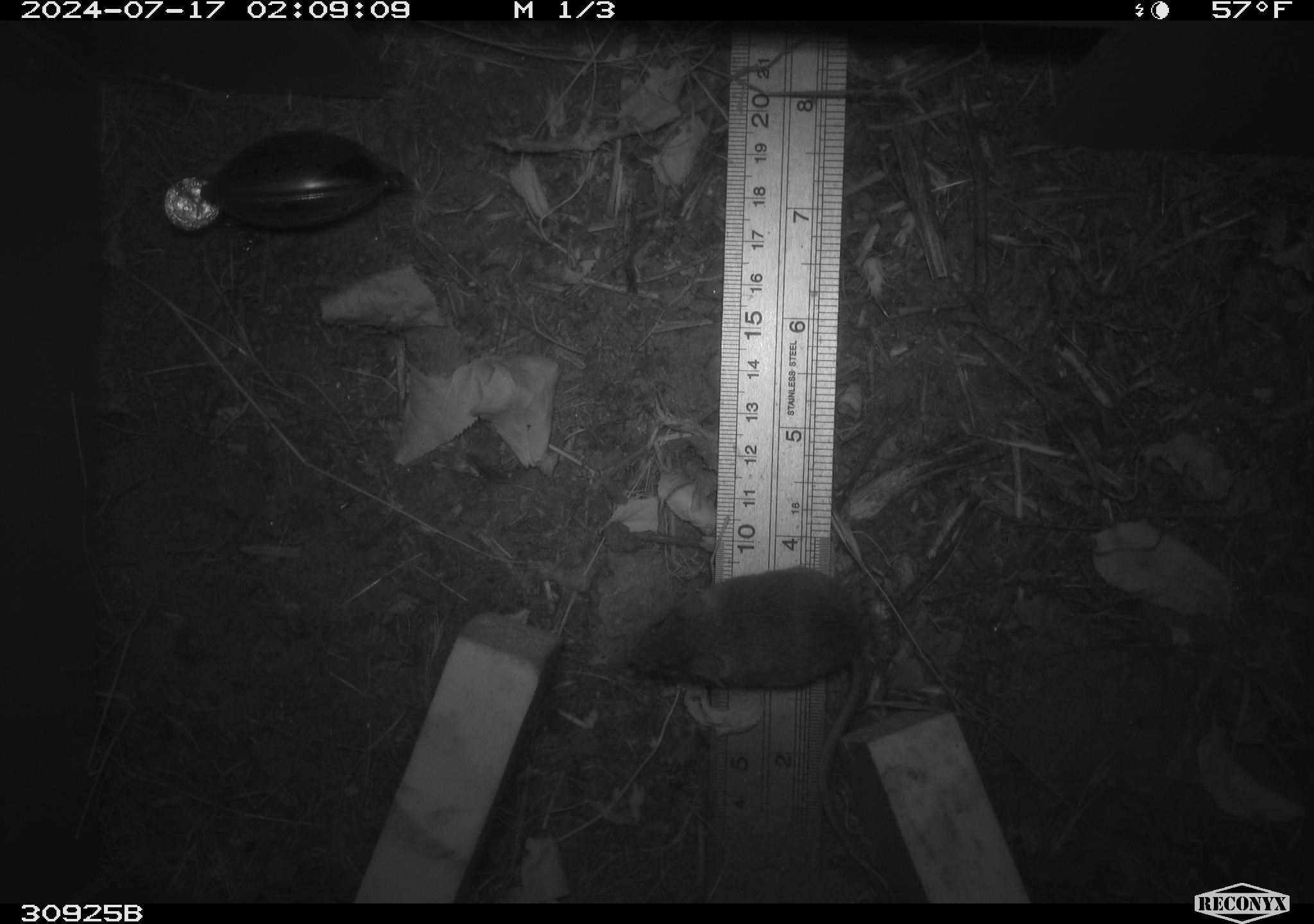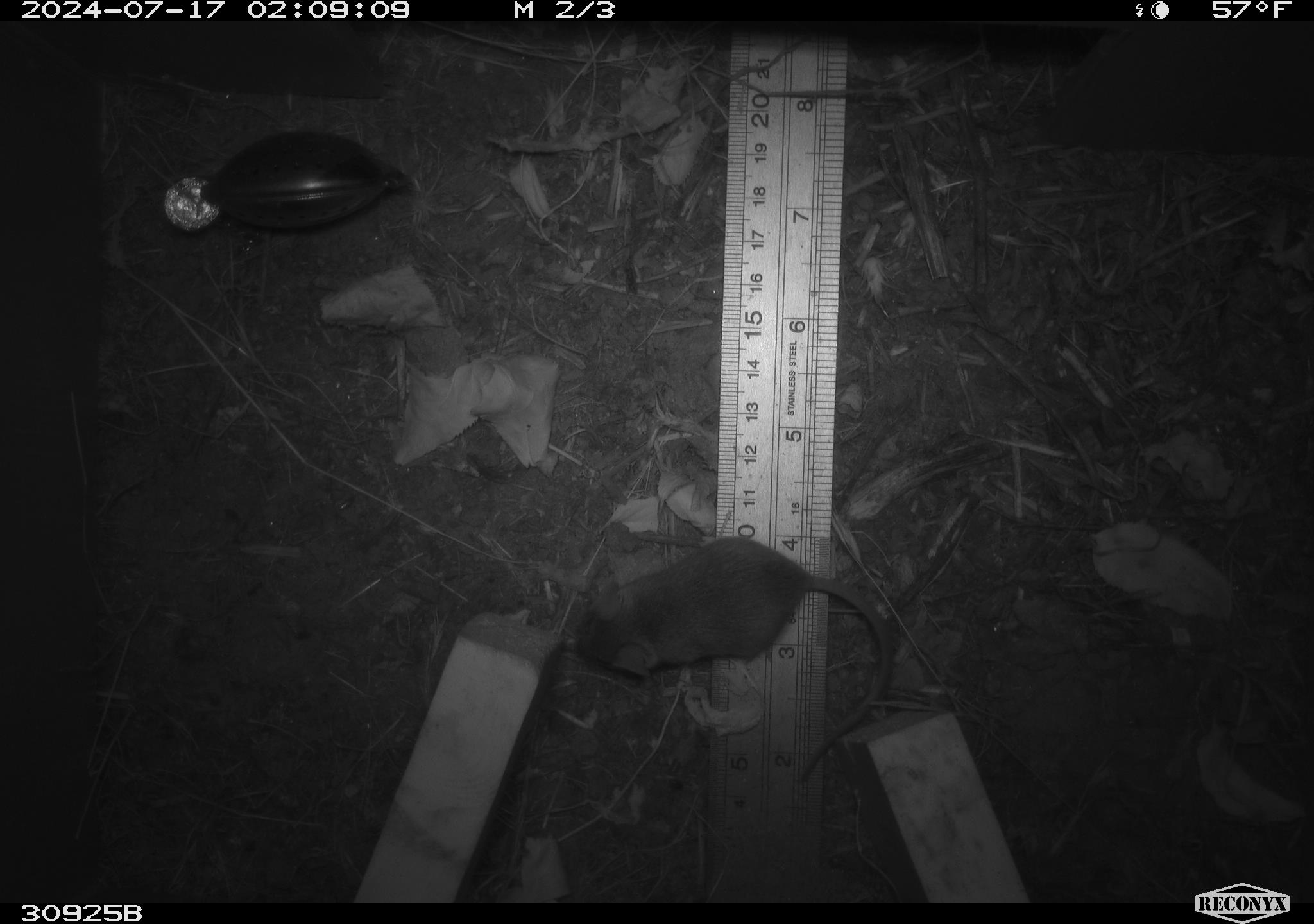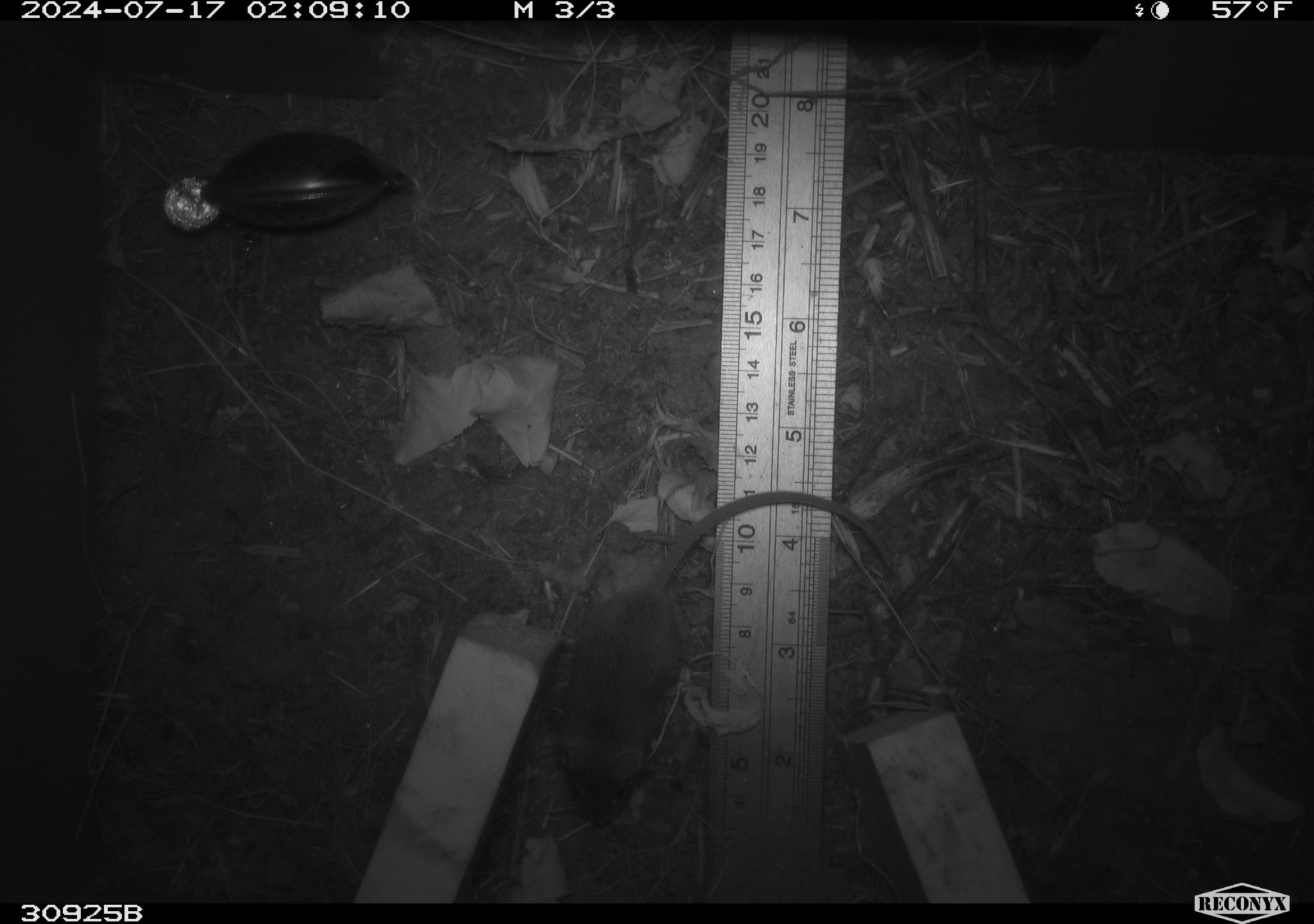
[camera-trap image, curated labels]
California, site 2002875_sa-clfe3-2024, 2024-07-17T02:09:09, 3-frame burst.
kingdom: Animalia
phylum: Chordata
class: Mammalia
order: Rodentia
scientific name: Rodentia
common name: mouse species